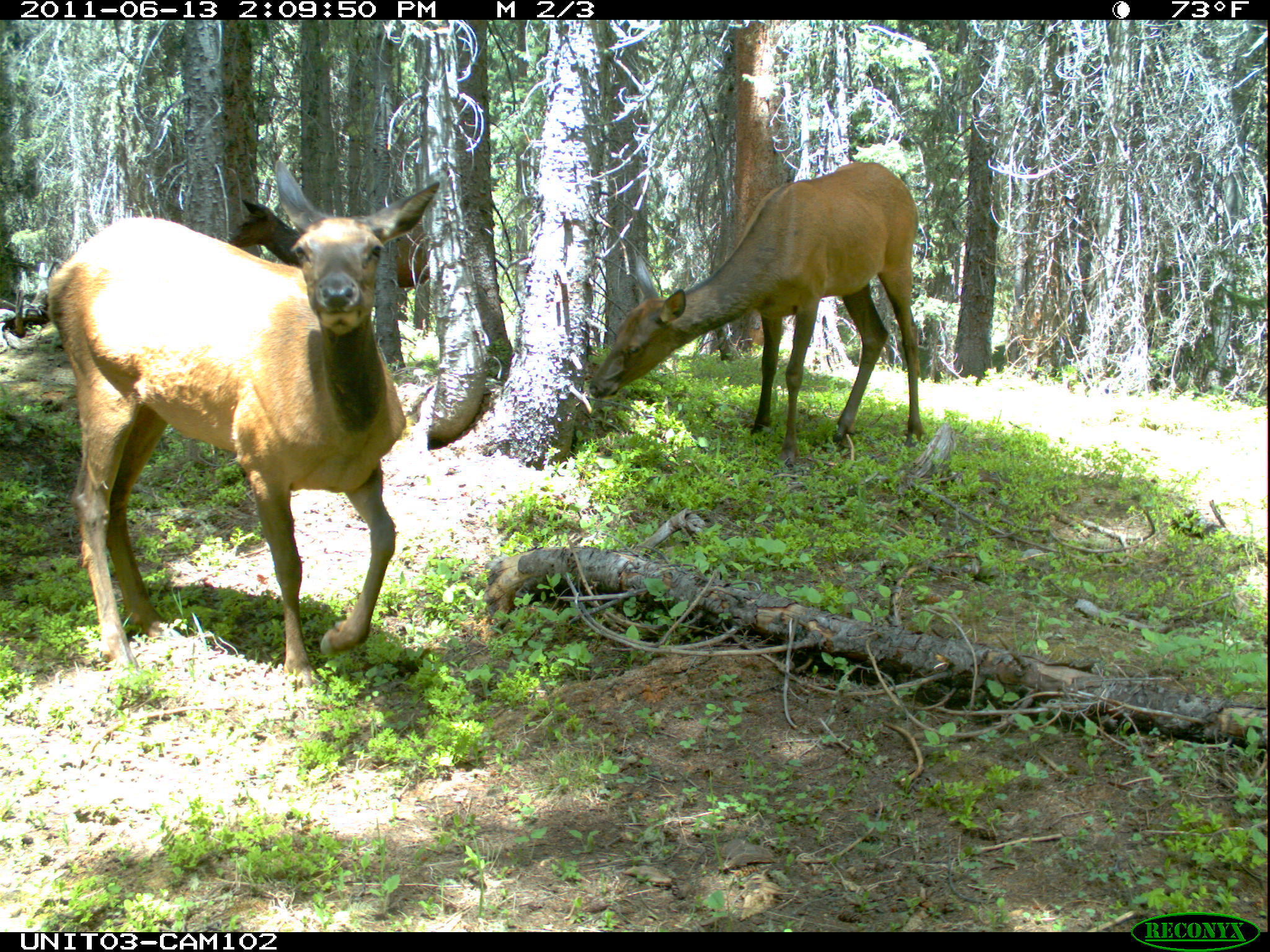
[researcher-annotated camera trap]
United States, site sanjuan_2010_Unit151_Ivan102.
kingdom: Animalia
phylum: Chordata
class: Mammalia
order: Artiodactyla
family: Cervidae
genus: Cervus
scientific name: Cervus elaphus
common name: red deer